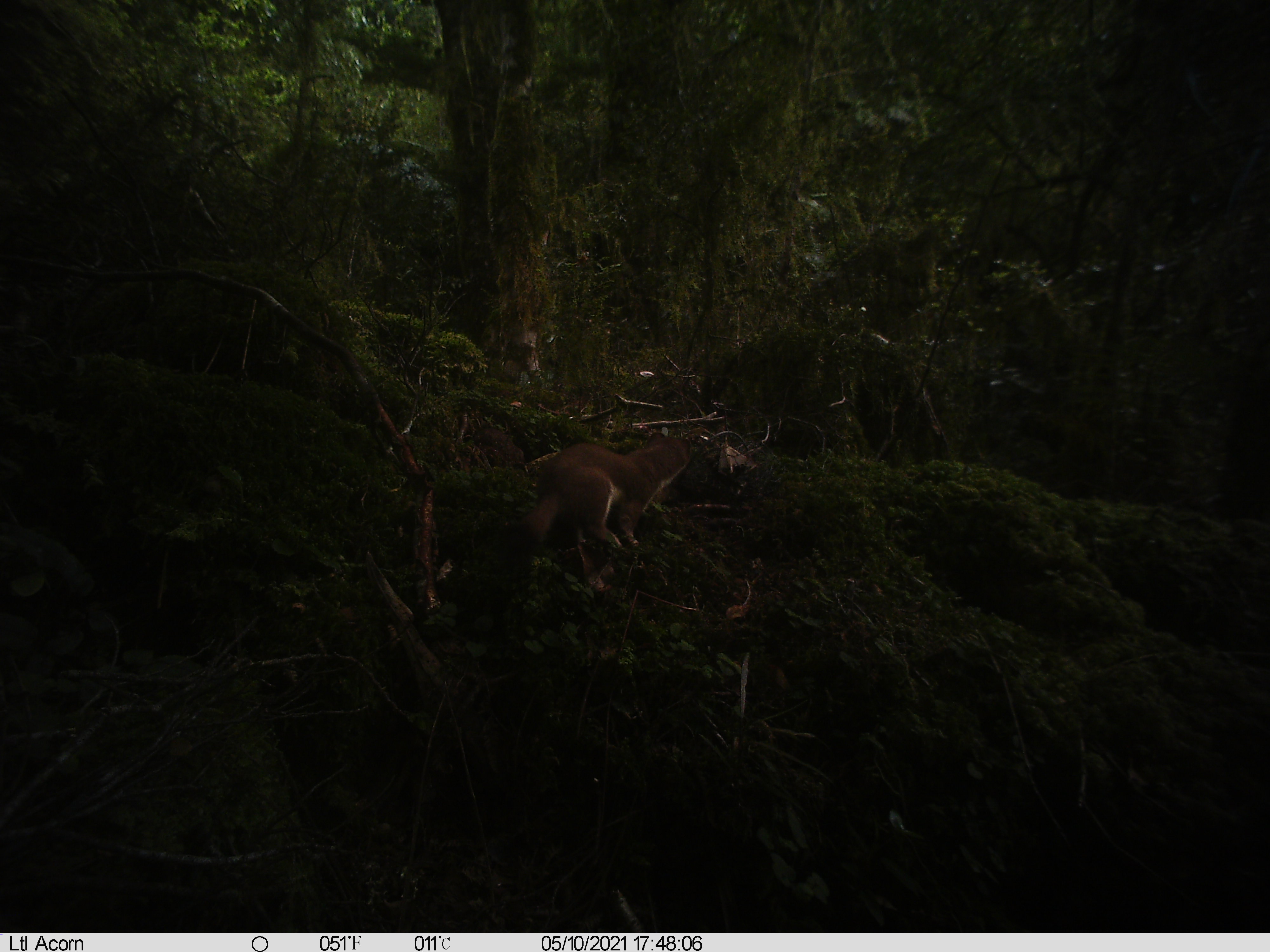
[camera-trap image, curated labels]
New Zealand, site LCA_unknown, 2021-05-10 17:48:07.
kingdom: Animalia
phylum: Chordata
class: Mammalia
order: Carnivora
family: Mustelidae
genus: Mustela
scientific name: Mustela erminea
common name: stoat